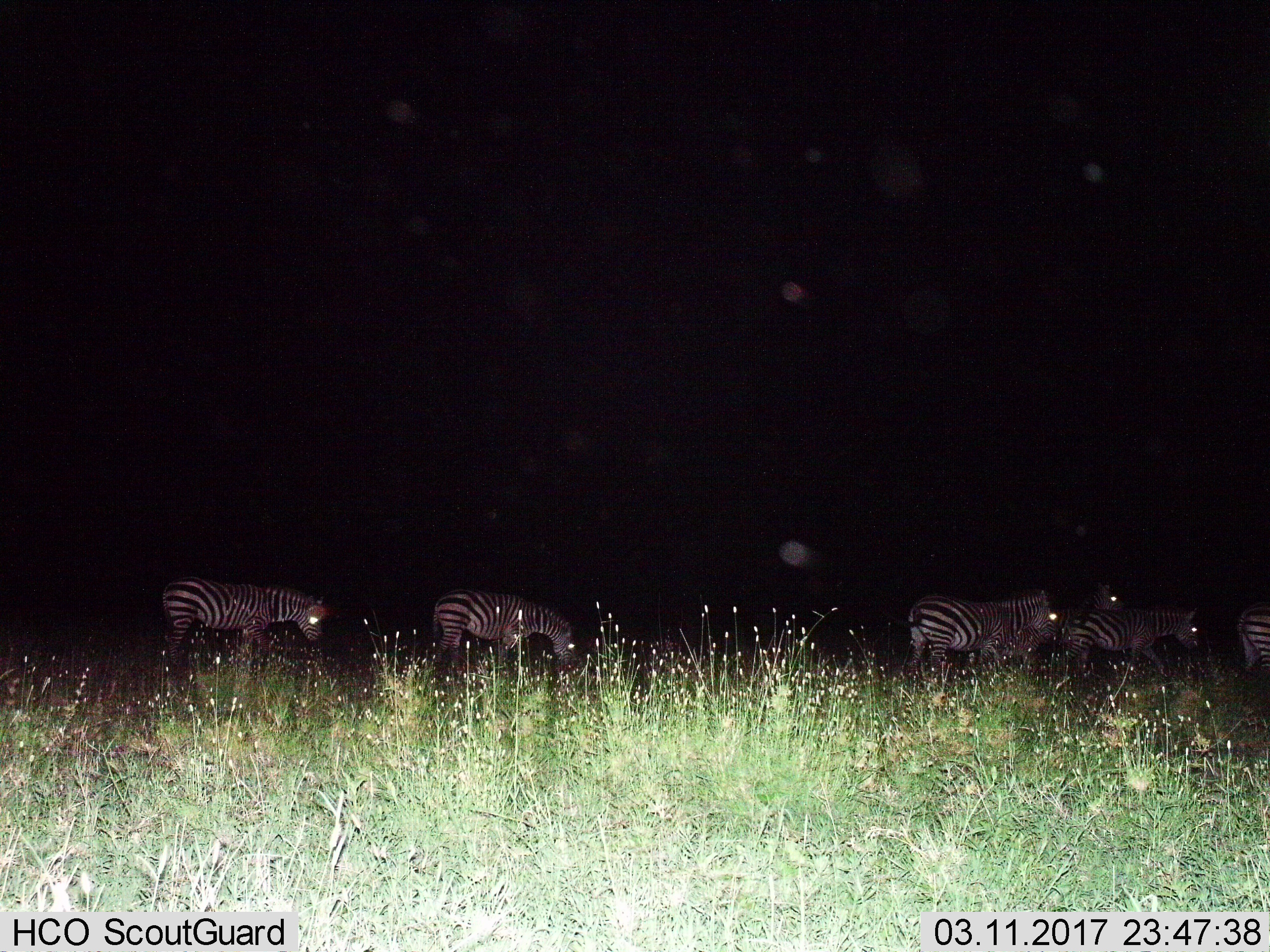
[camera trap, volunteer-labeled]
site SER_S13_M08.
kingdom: Animalia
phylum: Chordata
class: Mammalia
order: Perissodactyla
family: Equidae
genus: Equus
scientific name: Equus quagga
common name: plains zebra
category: zebraplains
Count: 6.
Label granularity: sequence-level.